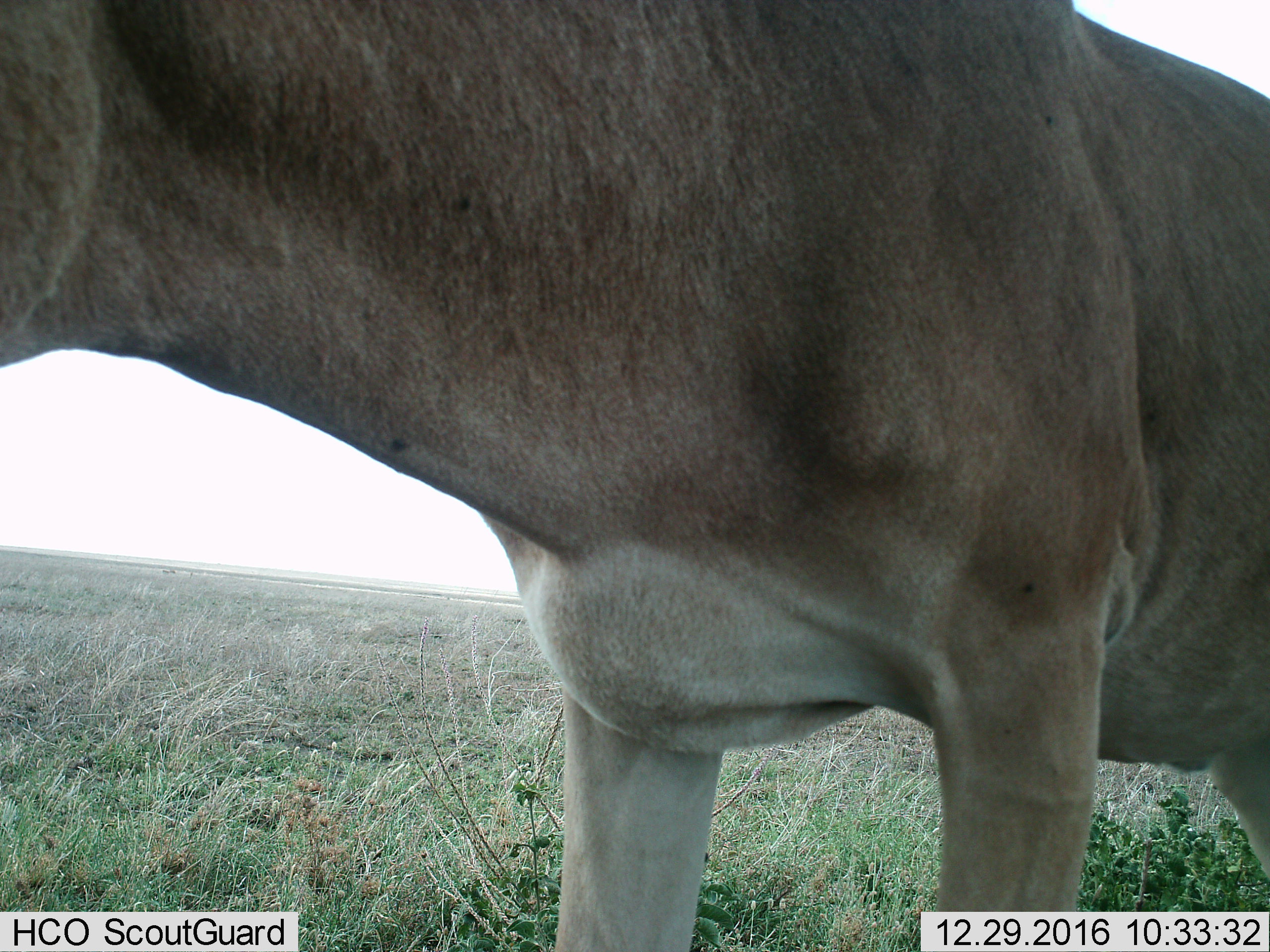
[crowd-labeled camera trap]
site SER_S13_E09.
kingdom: Animalia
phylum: Chordata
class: Mammalia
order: Artiodactyla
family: Bovidae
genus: Alcelaphus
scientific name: Alcelaphus buselaphus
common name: hartebeest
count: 1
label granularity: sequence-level